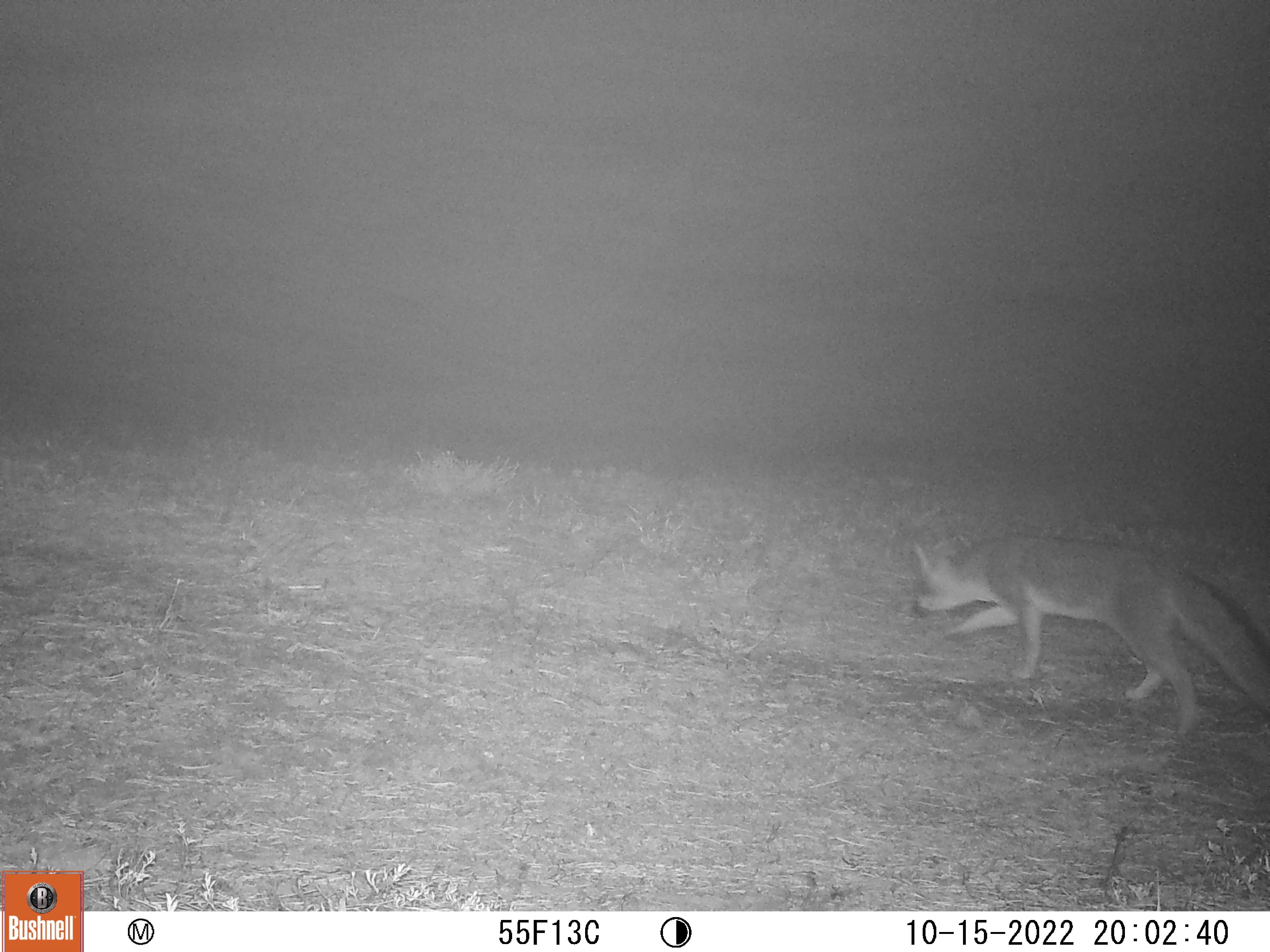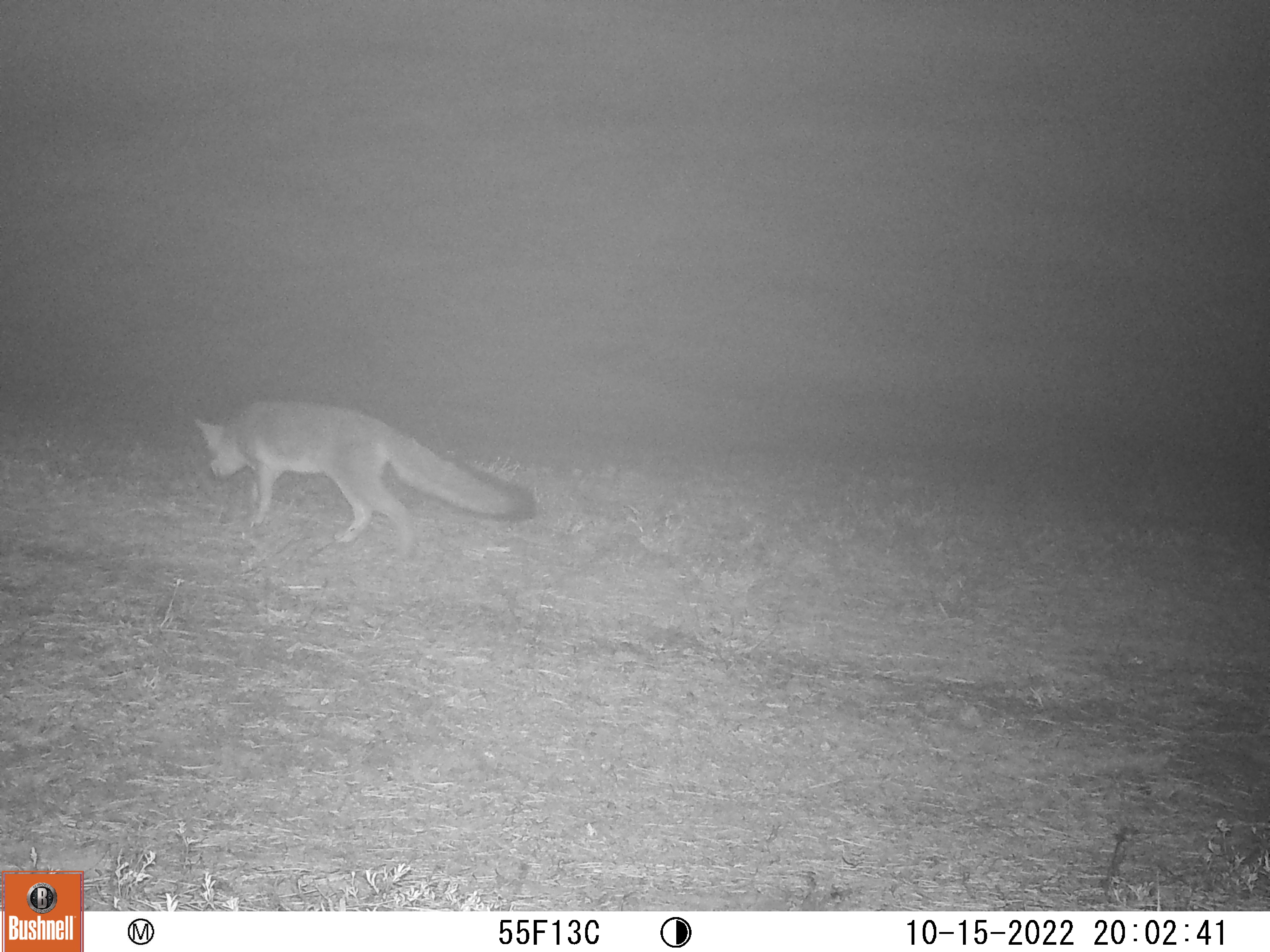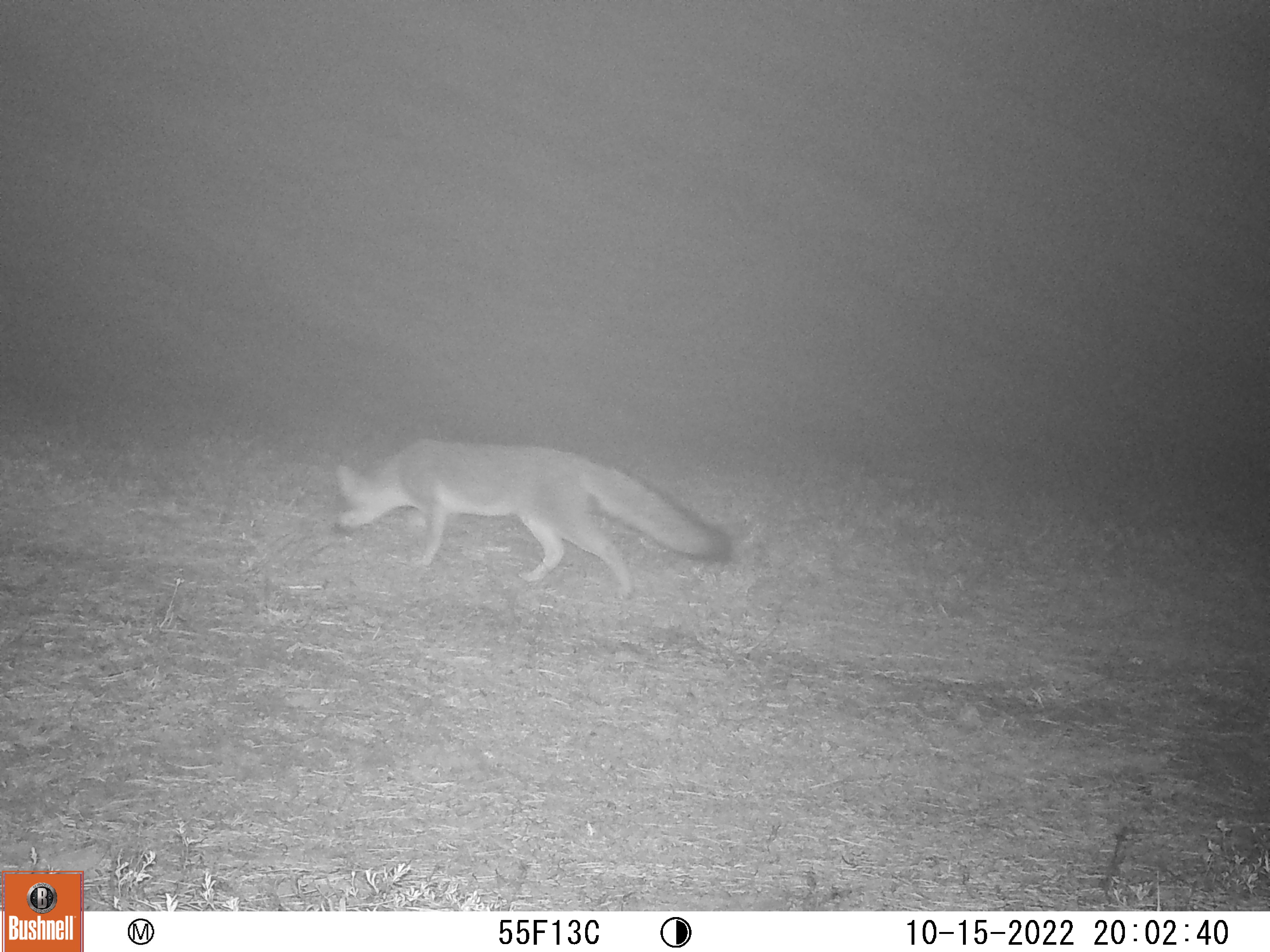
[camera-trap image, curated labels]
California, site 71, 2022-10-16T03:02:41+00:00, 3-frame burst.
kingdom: Animalia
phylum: Chordata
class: Mammalia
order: Carnivora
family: Canidae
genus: Urocyon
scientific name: Urocyon cinereoargenteus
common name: gray fox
Gray fox (Urocyon cinereoargenteus).